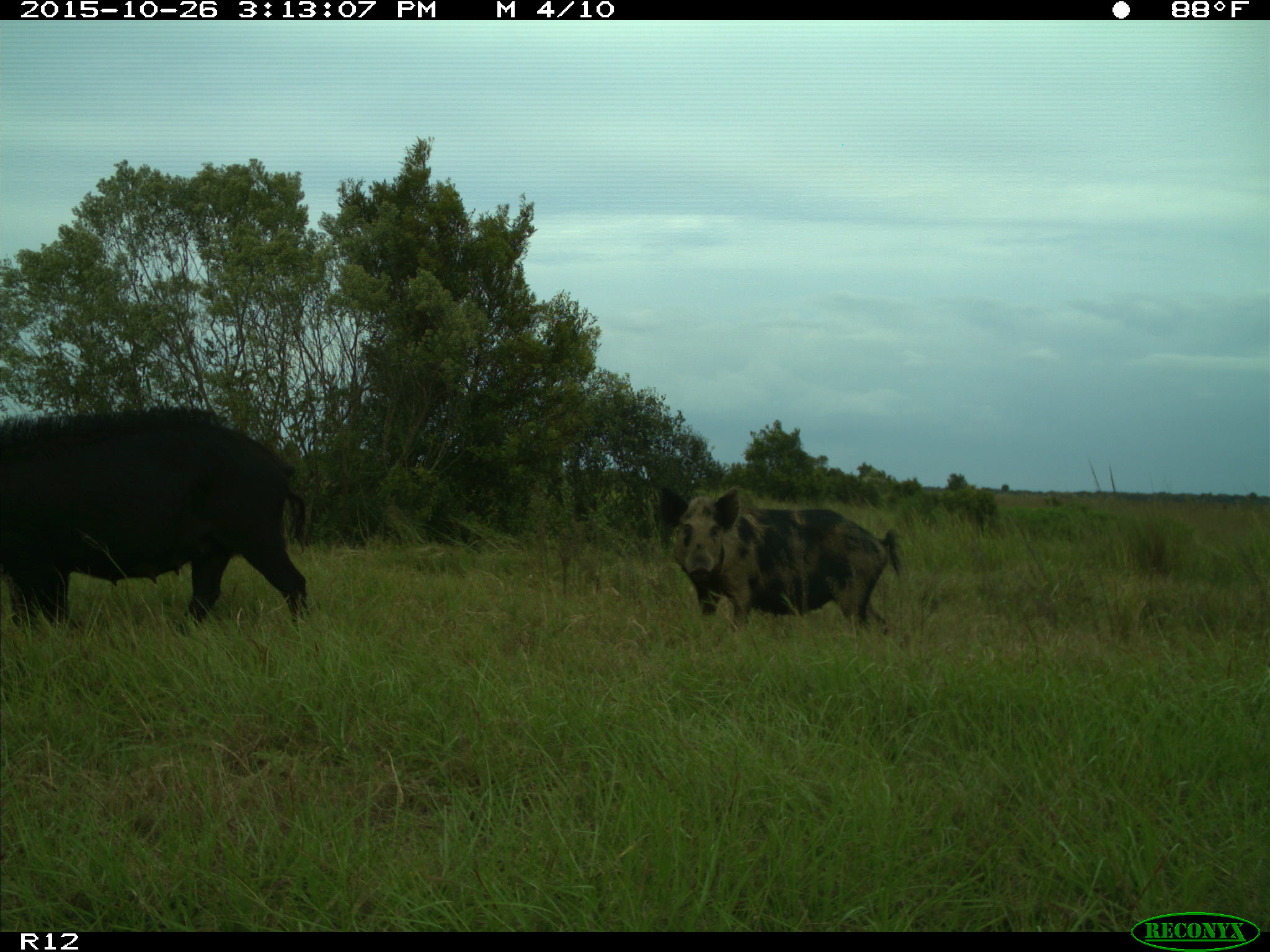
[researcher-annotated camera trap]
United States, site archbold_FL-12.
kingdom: Animalia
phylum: Chordata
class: Mammalia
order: Artiodactyla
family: Suidae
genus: Sus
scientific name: Sus scrofa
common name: wild boar